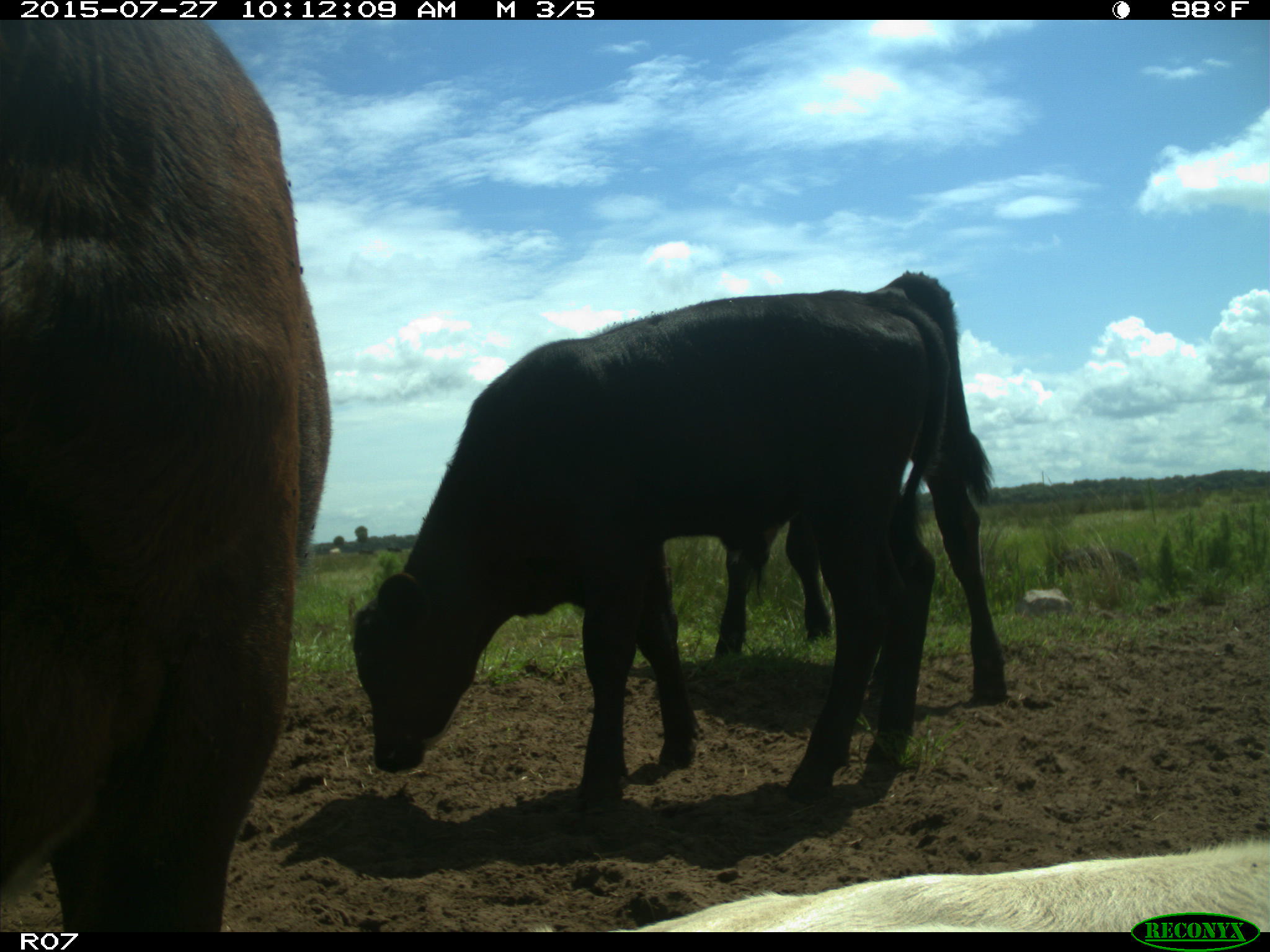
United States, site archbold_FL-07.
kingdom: Animalia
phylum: Chordata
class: Mammalia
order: Artiodactyla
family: Bovidae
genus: Bos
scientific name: Bos taurus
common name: domestic cow